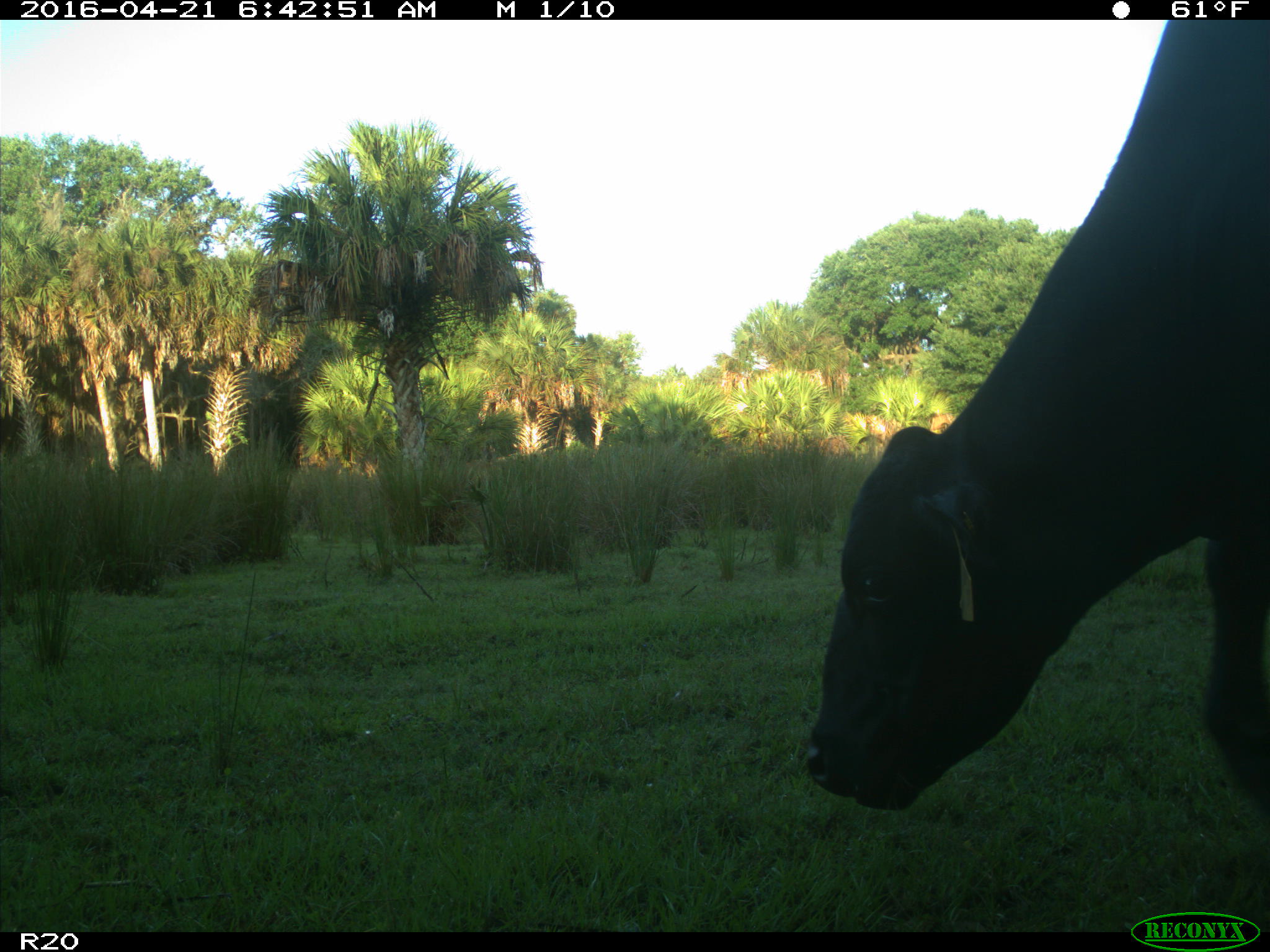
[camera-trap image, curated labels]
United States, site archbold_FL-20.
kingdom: Animalia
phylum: Chordata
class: Mammalia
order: Artiodactyla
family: Bovidae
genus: Bos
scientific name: Bos taurus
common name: domestic cow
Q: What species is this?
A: Bos taurus (domestic cow).